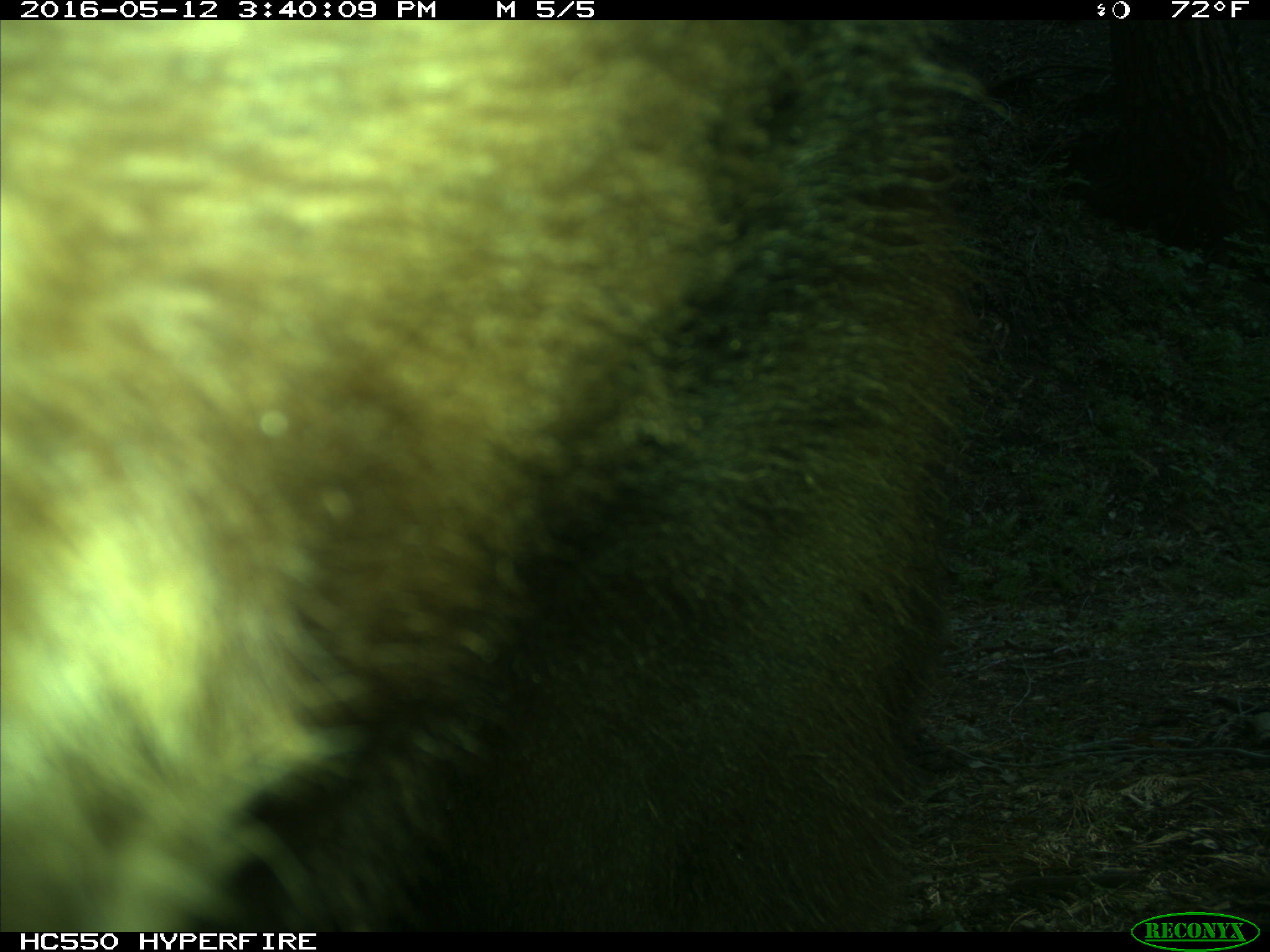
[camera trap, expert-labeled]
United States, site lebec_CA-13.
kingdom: Animalia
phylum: Chordata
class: Mammalia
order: Carnivora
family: Ursidae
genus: Ursus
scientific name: Ursus americanus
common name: american black bear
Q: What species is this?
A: Ursus americanus (american black bear).